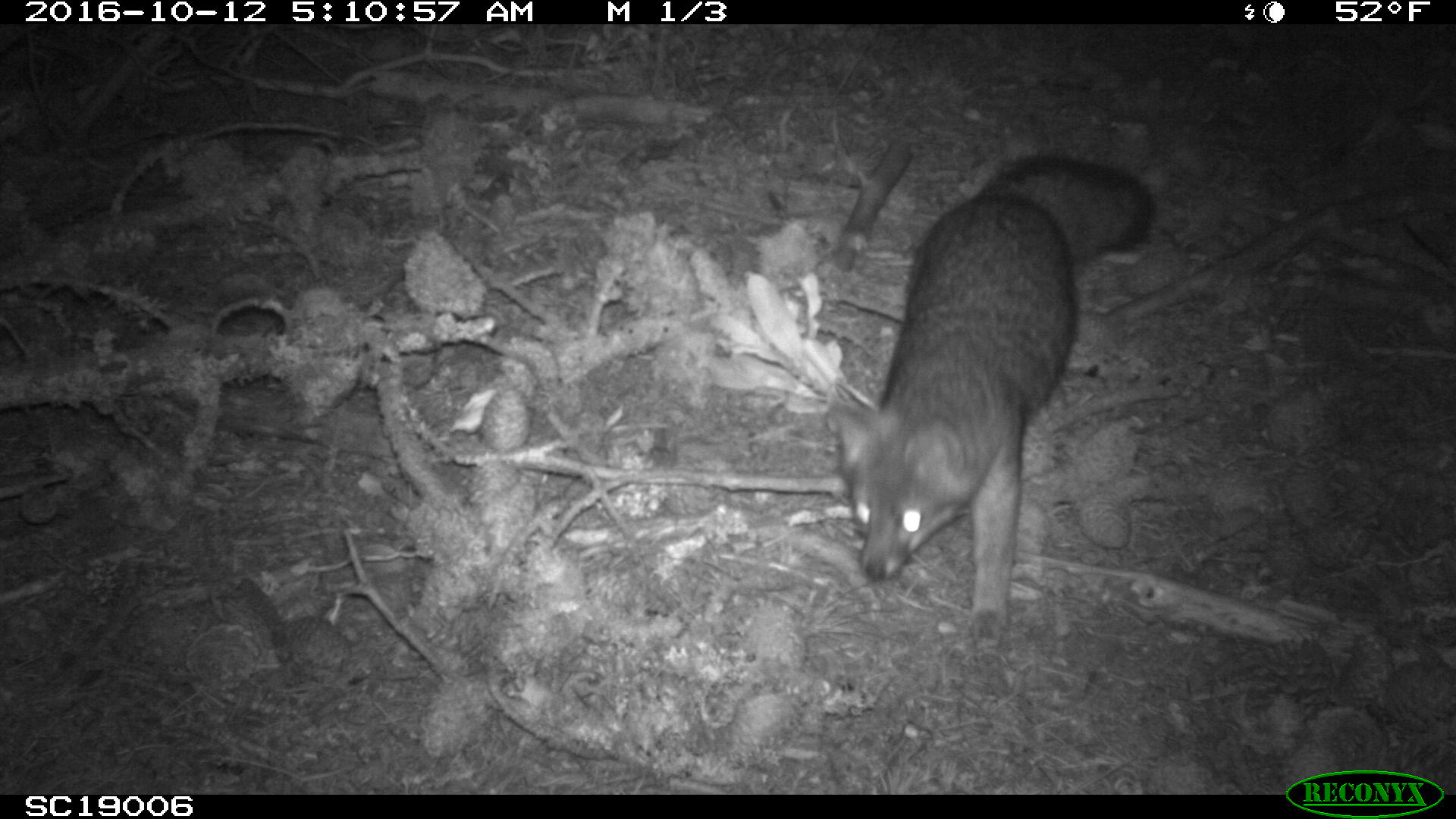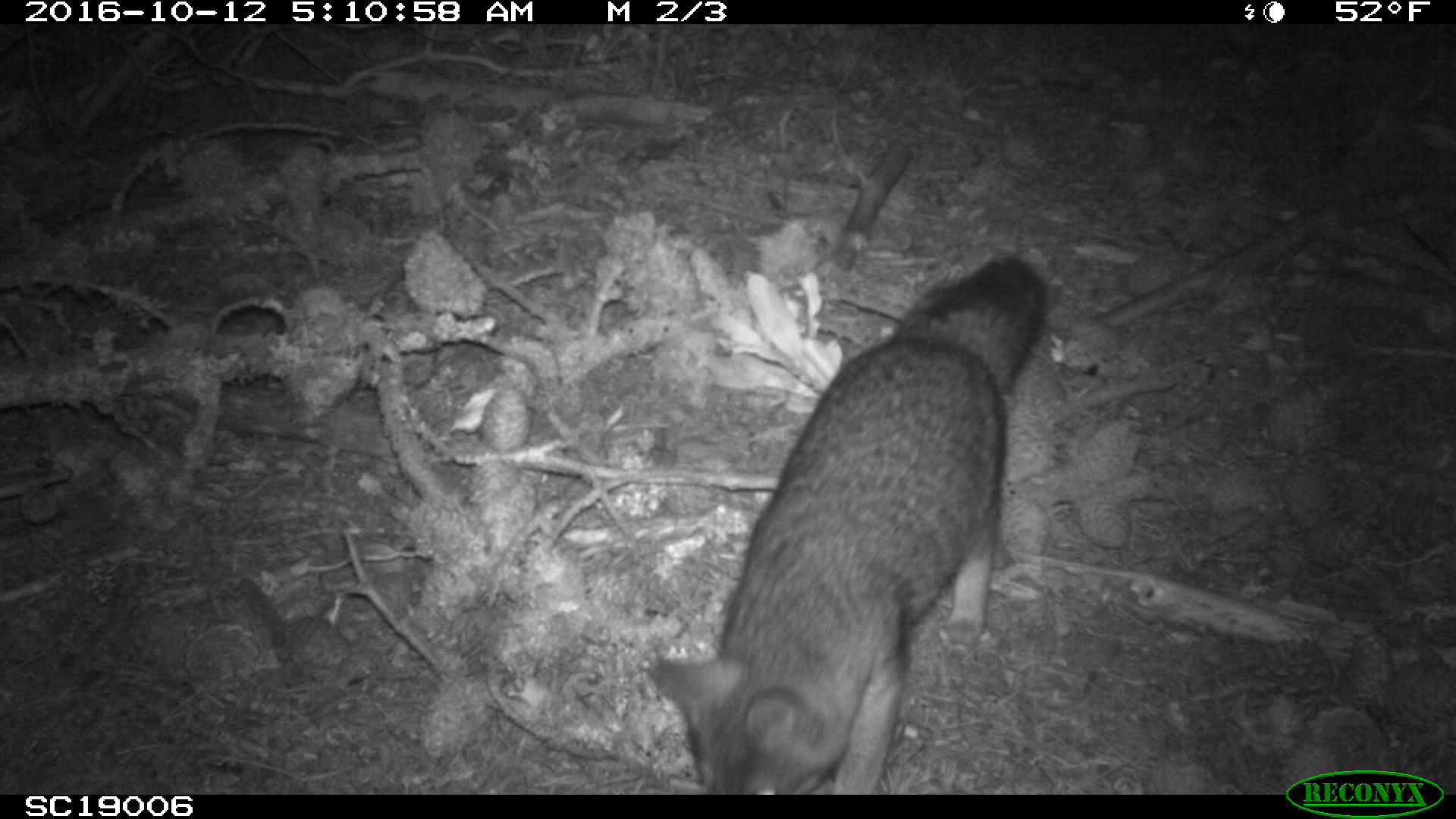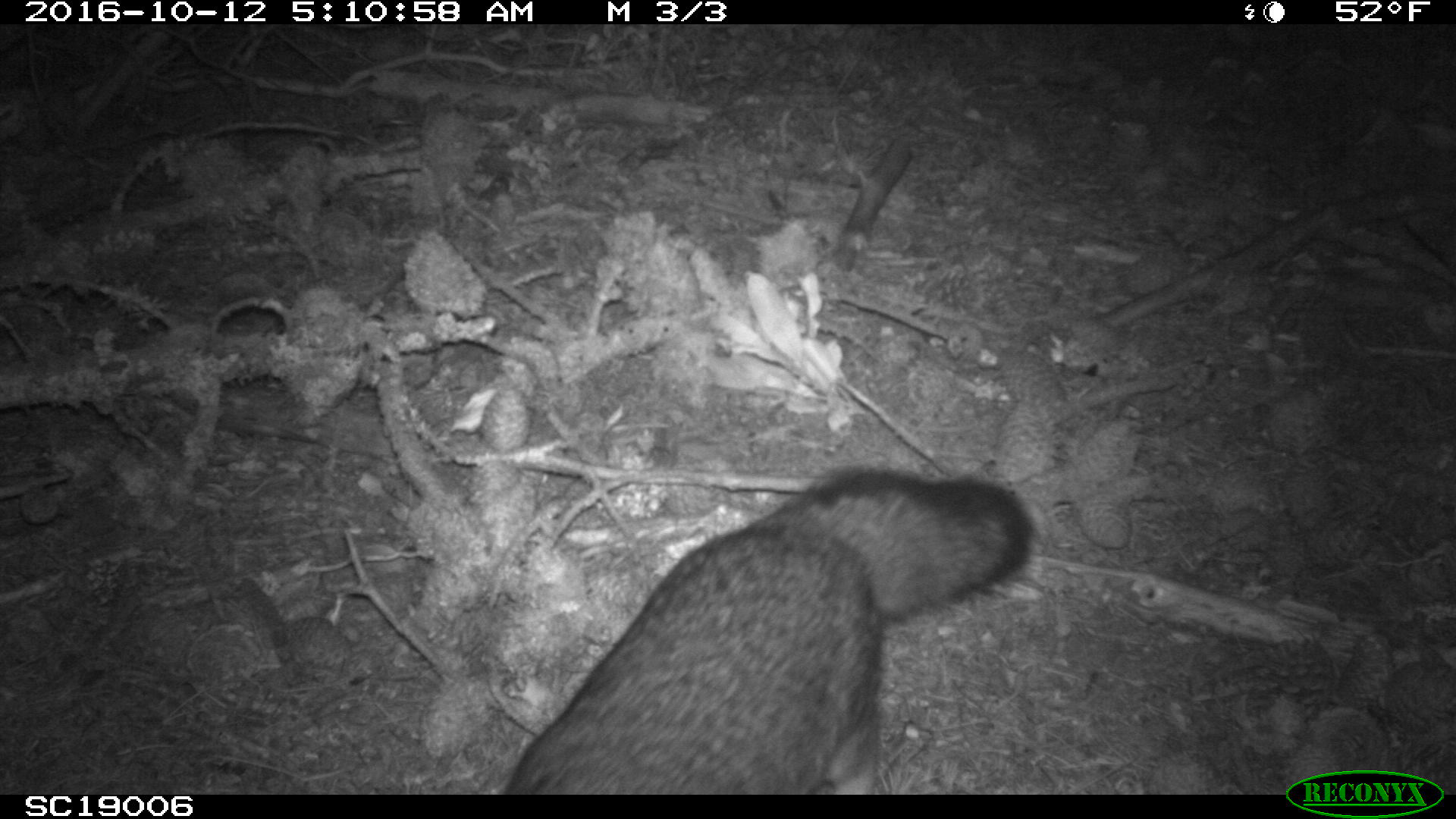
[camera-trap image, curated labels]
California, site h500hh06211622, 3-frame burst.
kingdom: Animalia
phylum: Chordata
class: Mammalia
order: Carnivora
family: Canidae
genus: Urocyon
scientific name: Urocyon littoralis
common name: island fox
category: fox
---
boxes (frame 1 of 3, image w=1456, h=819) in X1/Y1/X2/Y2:
fox: 827/156/1154/652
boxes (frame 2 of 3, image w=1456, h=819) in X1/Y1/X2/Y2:
fox: 649/254/1049/795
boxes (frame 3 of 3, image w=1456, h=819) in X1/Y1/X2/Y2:
fox: 504/469/1030/795